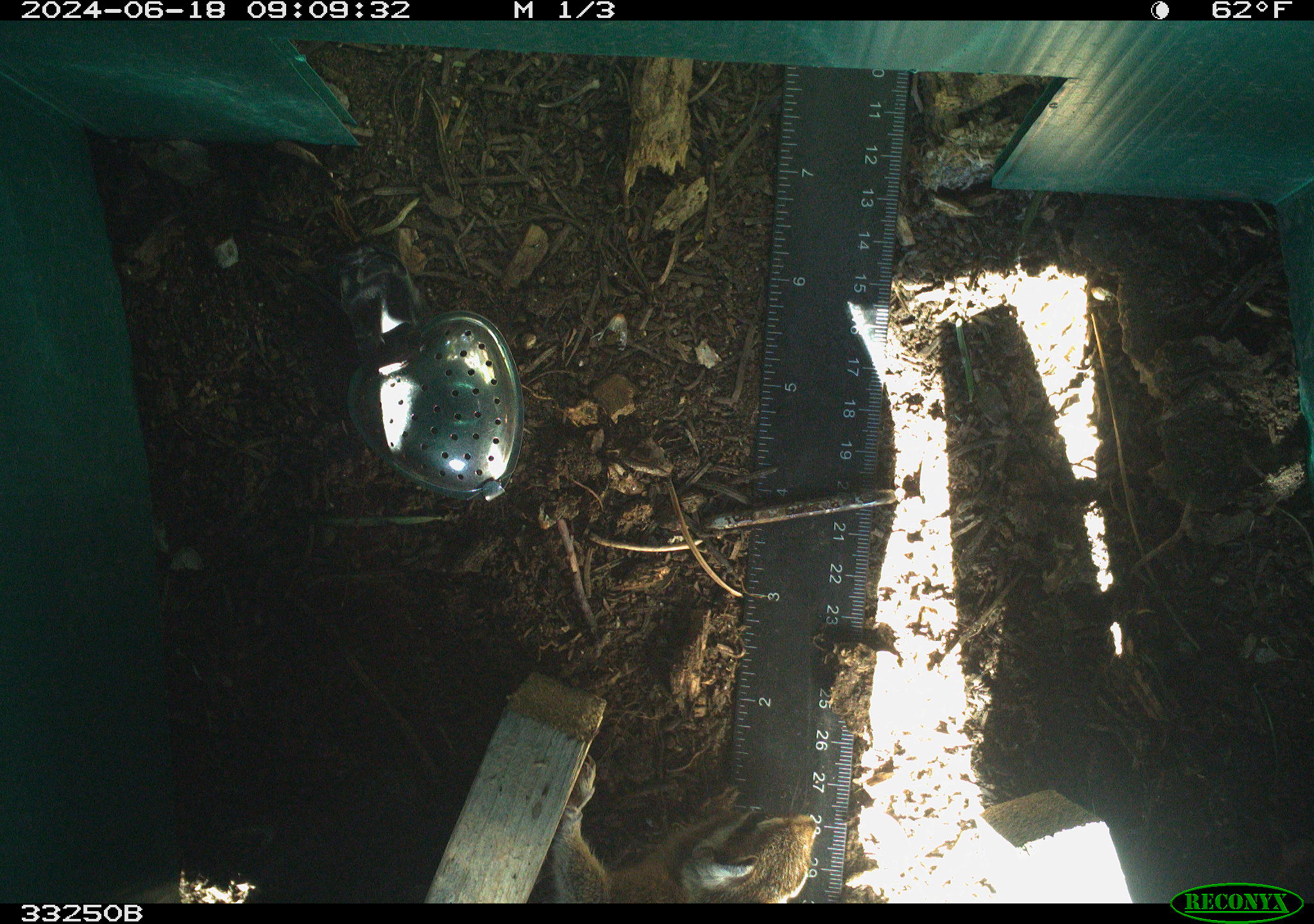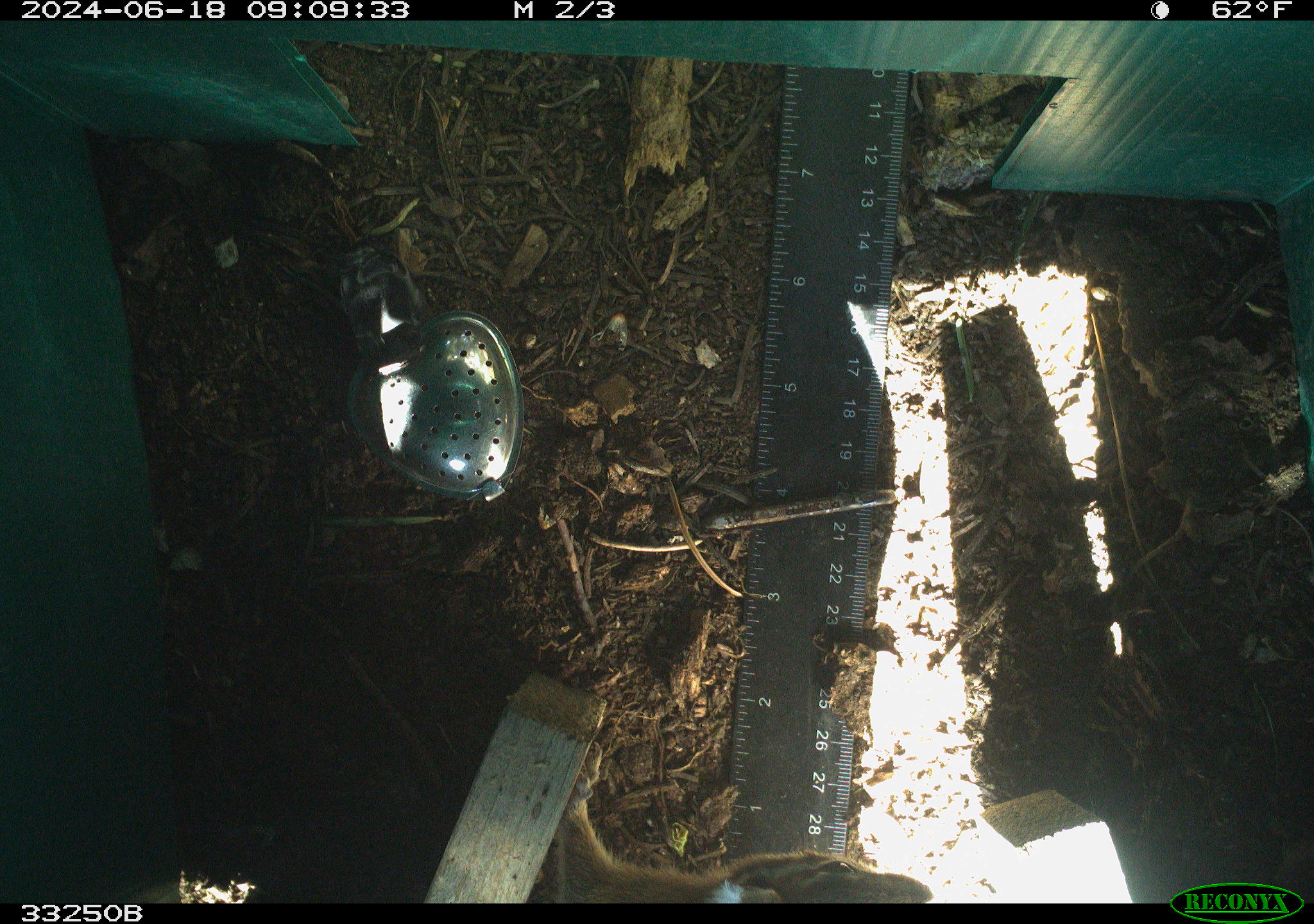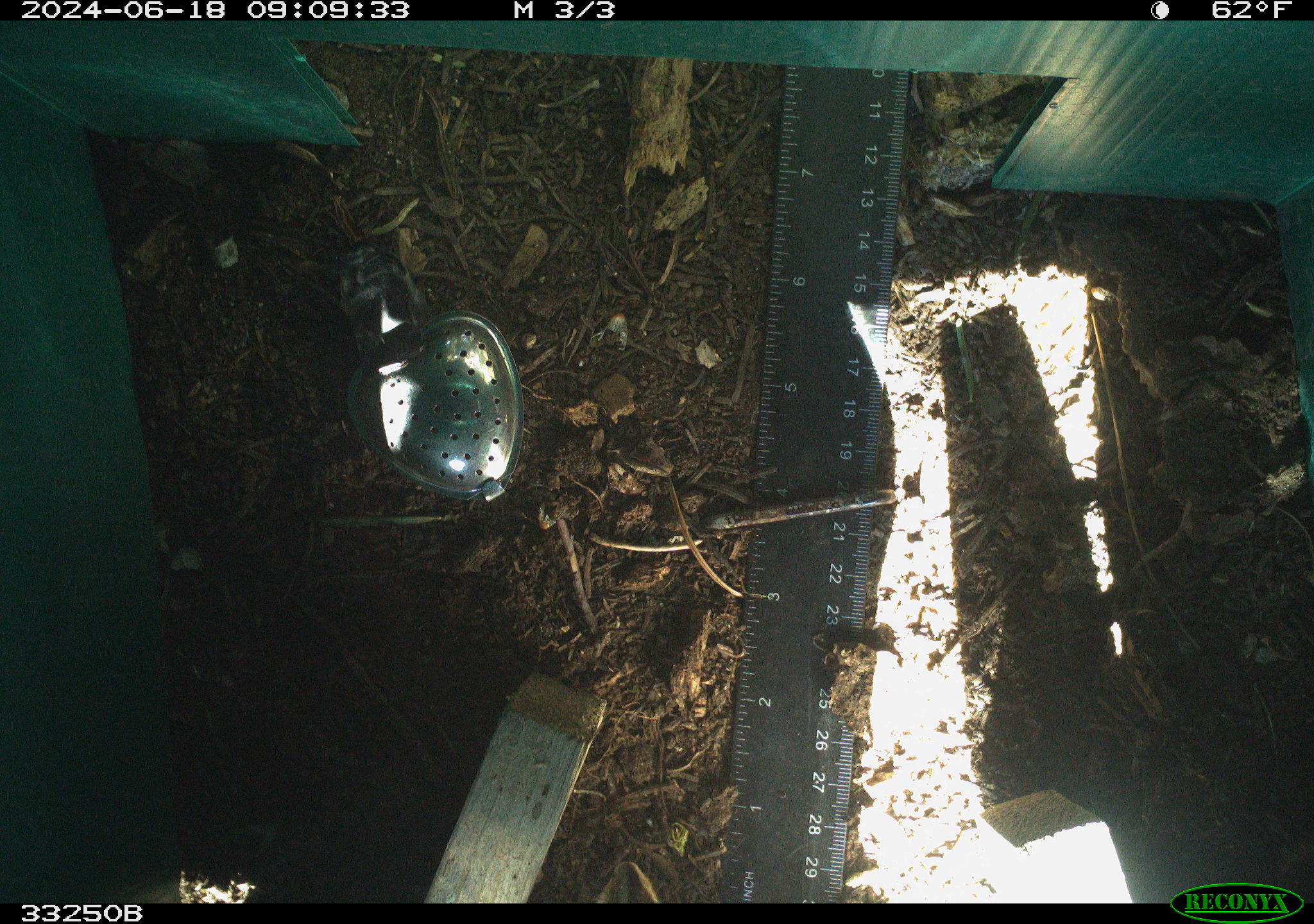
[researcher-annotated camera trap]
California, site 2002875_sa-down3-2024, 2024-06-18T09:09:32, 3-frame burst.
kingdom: Animalia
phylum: Chordata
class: Mammalia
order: Rodentia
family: Sciuridae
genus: Neotamias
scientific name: Neotamias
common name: western chipmunks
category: neotamias species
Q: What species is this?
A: Neotamias species (western chipmunks) (Neotamias).